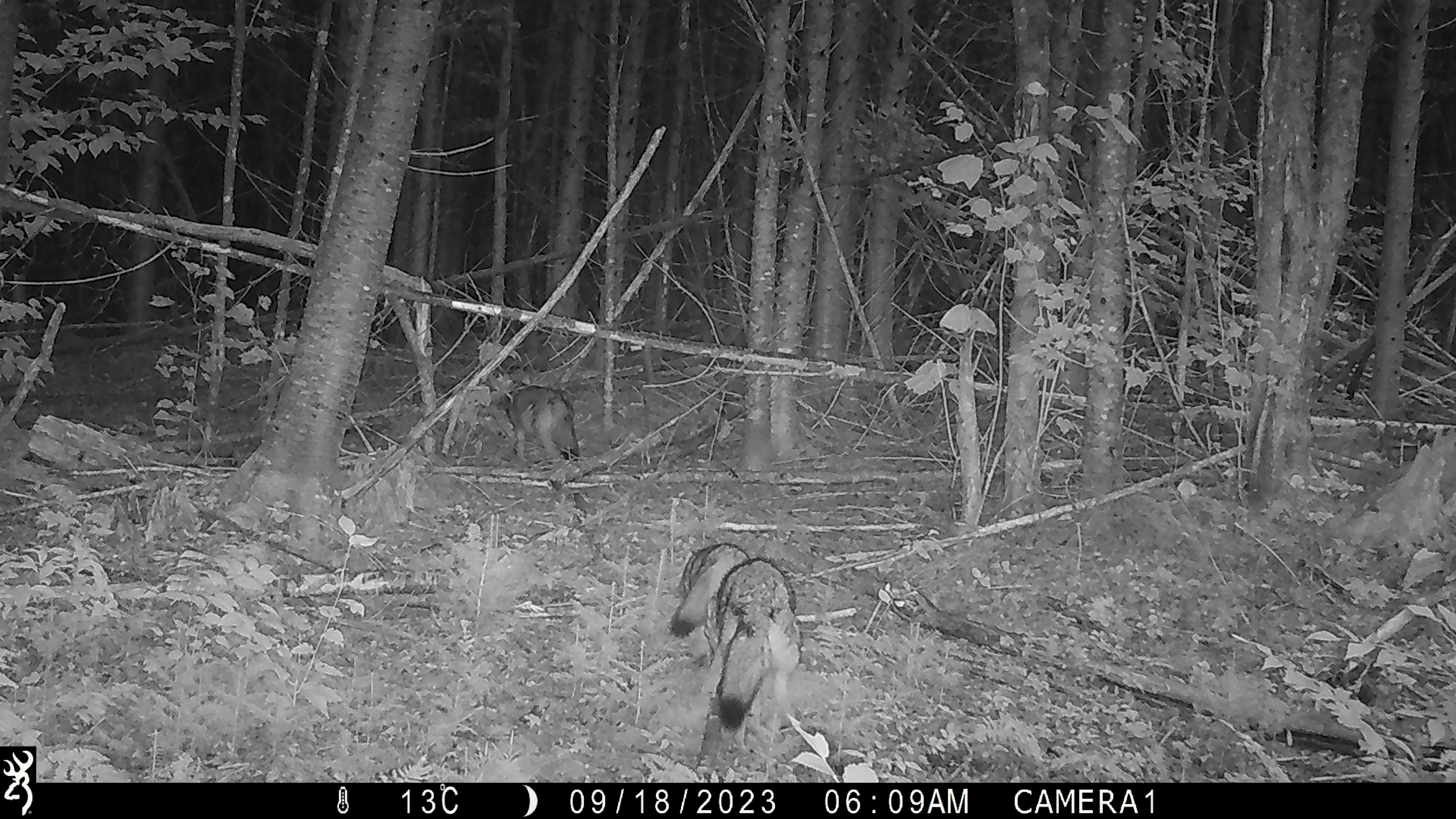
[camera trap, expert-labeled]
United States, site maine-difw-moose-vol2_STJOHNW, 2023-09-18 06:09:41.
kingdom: Animalia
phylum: Chordata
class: Mammalia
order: Carnivora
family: Canidae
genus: Canis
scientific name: Canis latrans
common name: coyote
Coyote (Canis latrans).